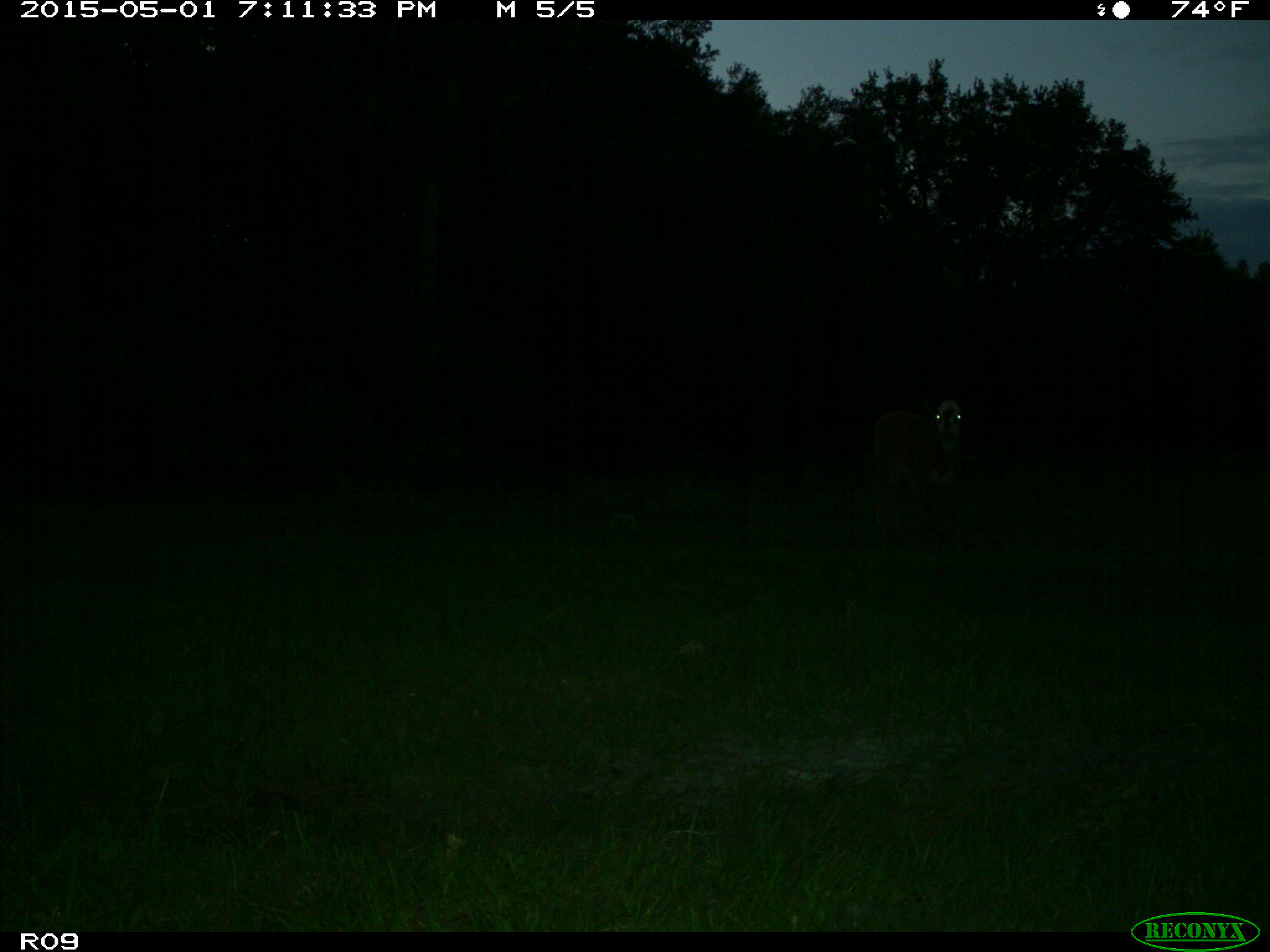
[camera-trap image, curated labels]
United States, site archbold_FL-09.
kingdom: Animalia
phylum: Chordata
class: Mammalia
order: Artiodactyla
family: Bovidae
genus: Bos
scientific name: Bos taurus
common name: domestic cow